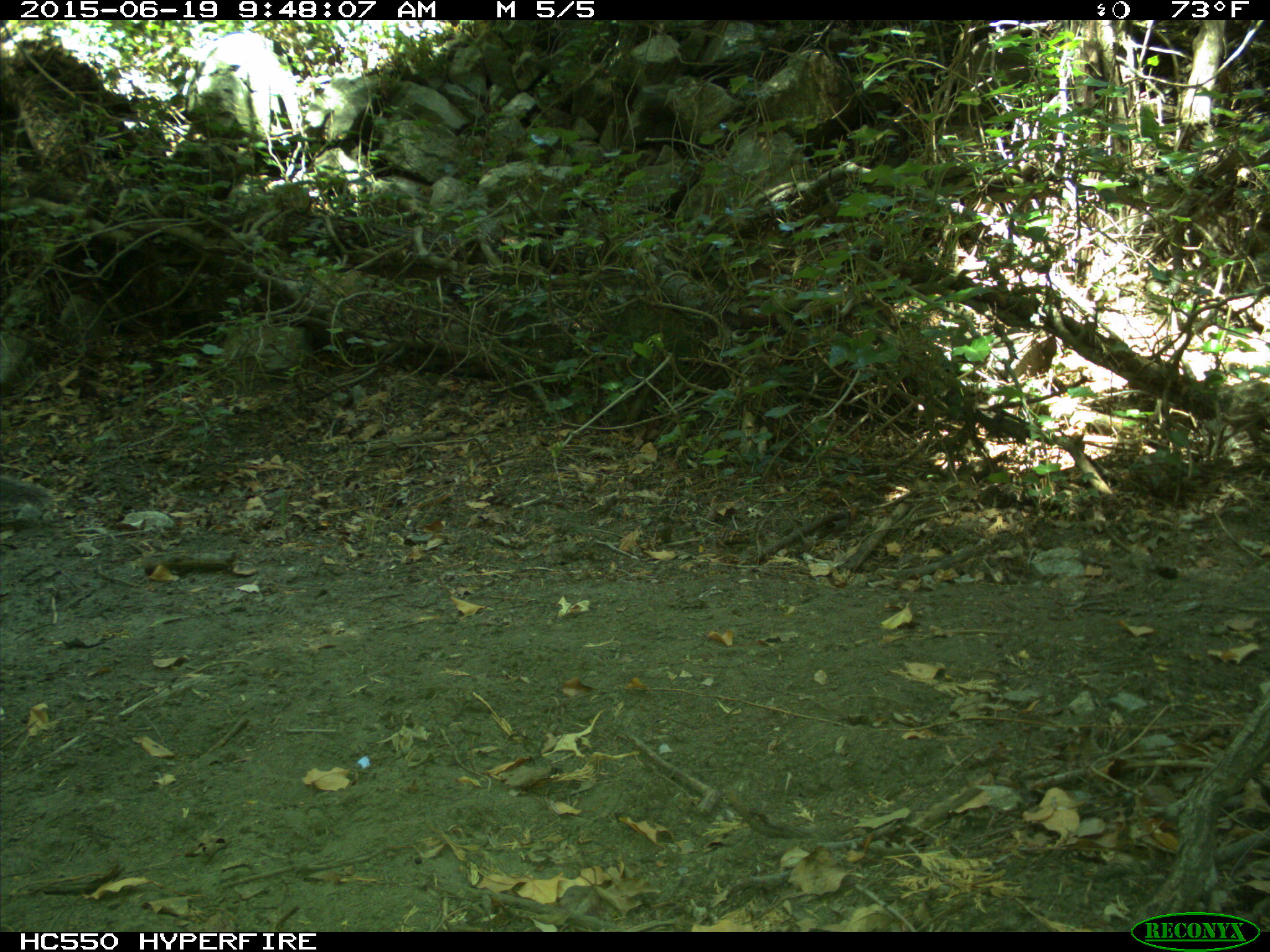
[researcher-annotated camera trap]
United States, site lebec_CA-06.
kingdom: Animalia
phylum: Chordata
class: Mammalia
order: Rodentia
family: Sciuridae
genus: Sciurus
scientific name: Sciurus carolinensis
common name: eastern gray squirrel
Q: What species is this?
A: Sciurus carolinensis (eastern gray squirrel).